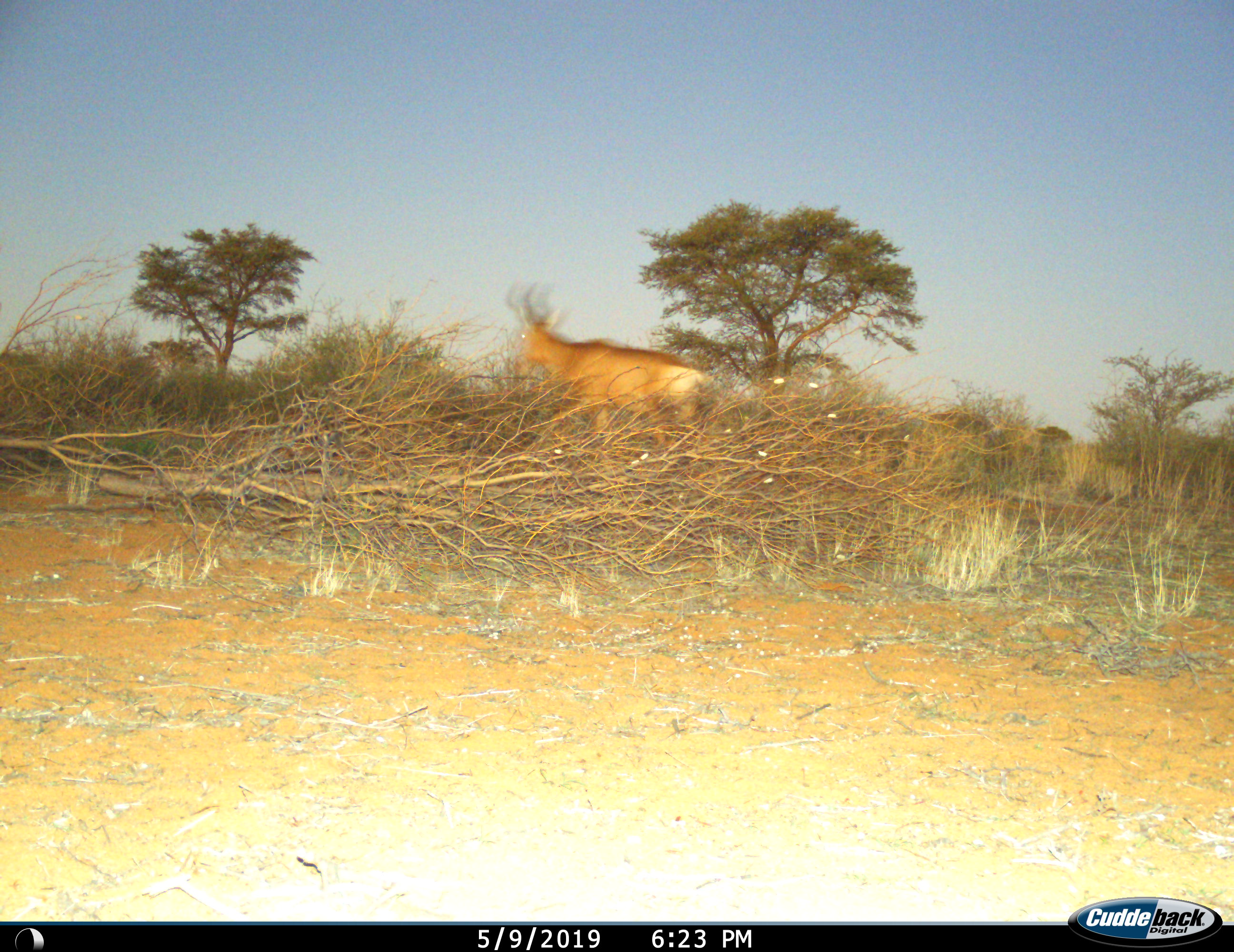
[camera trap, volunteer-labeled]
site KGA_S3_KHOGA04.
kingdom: Animalia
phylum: Chordata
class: Mammalia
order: Artiodactyla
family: Bovidae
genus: Alcelaphus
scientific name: Alcelaphus buselaphus caama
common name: red hartebeest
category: hartebeestred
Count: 1.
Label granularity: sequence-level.